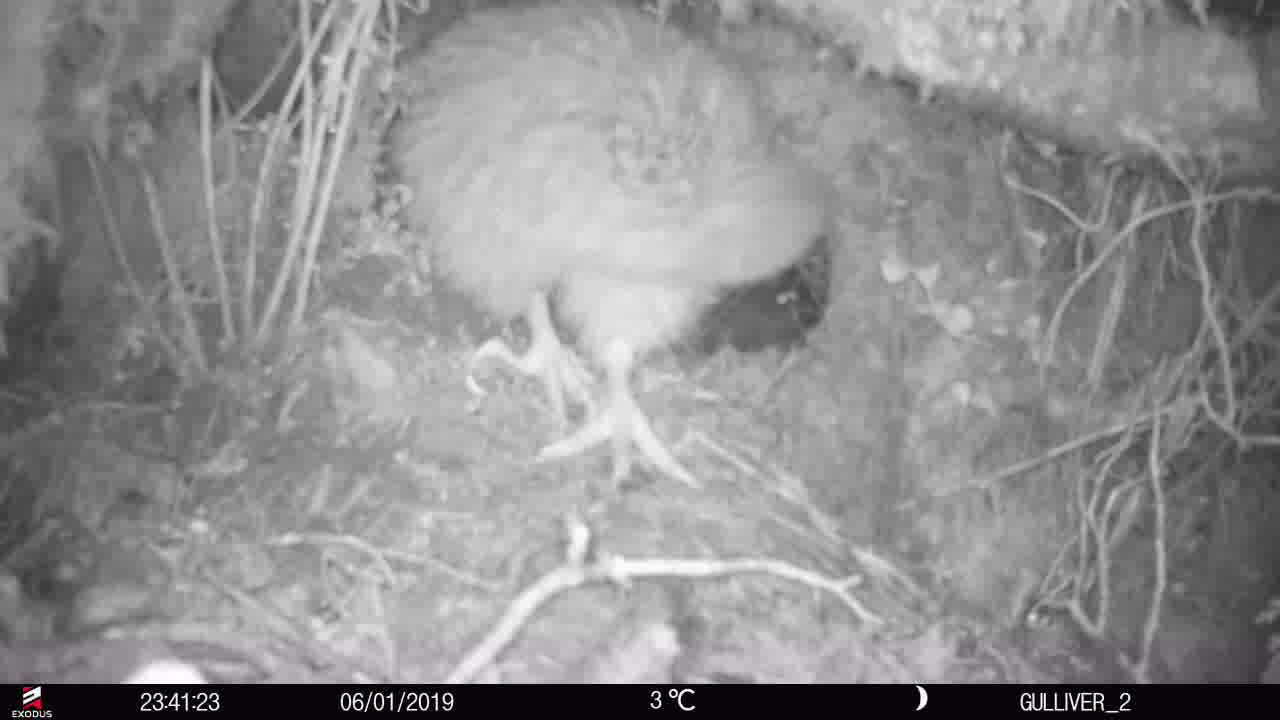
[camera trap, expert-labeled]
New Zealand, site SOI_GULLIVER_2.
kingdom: Animalia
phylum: Chordata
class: Aves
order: Apterygiformes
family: Apterygidae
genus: Apteryx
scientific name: Apteryx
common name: kiwi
Kiwi (Apteryx).